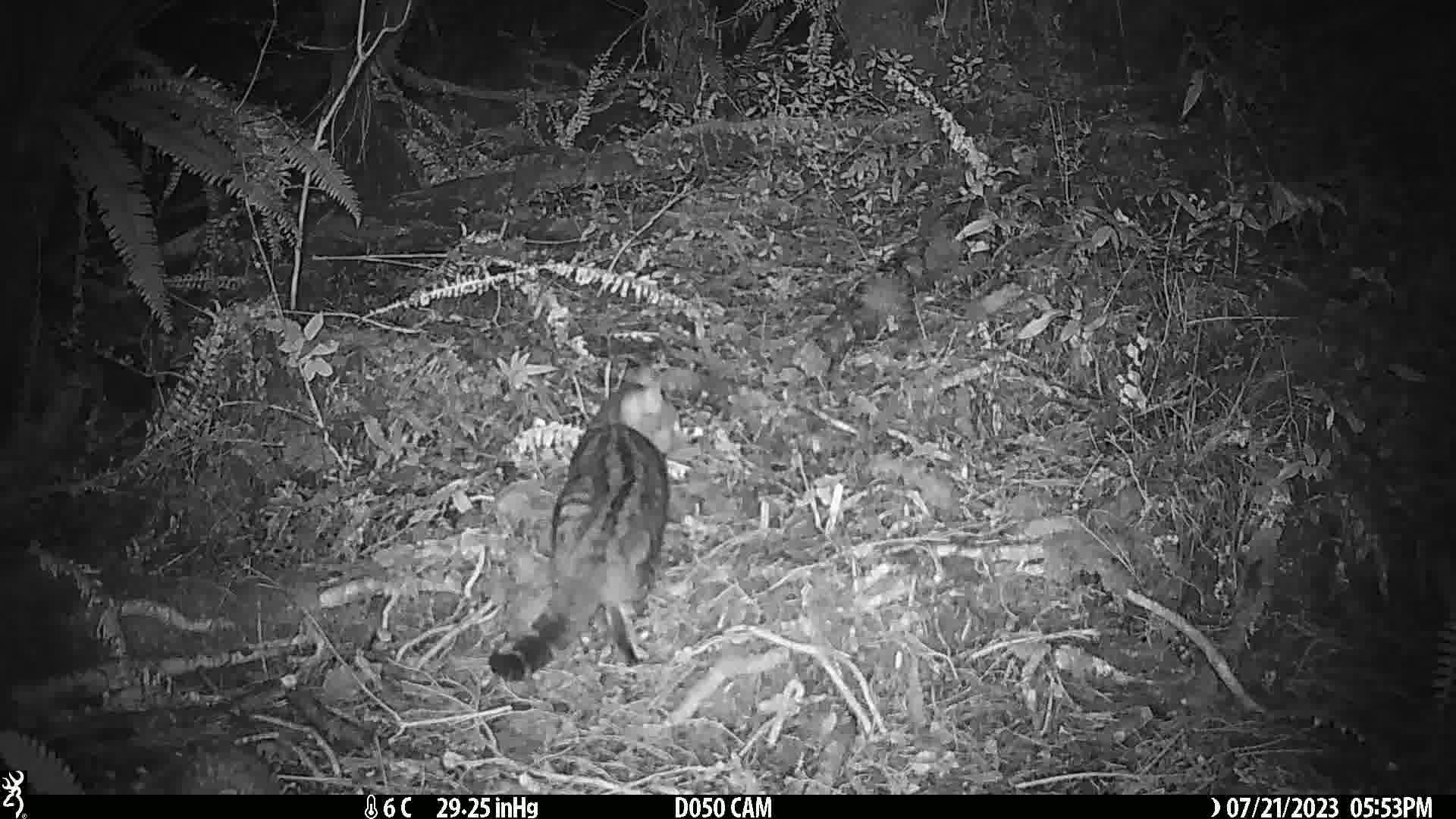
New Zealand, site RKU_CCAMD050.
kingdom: Animalia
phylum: Chordata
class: Mammalia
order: Carnivora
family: Felidae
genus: Felis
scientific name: Felis catus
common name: domestic cat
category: cat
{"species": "cat (domestic cat) (Felis catus)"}